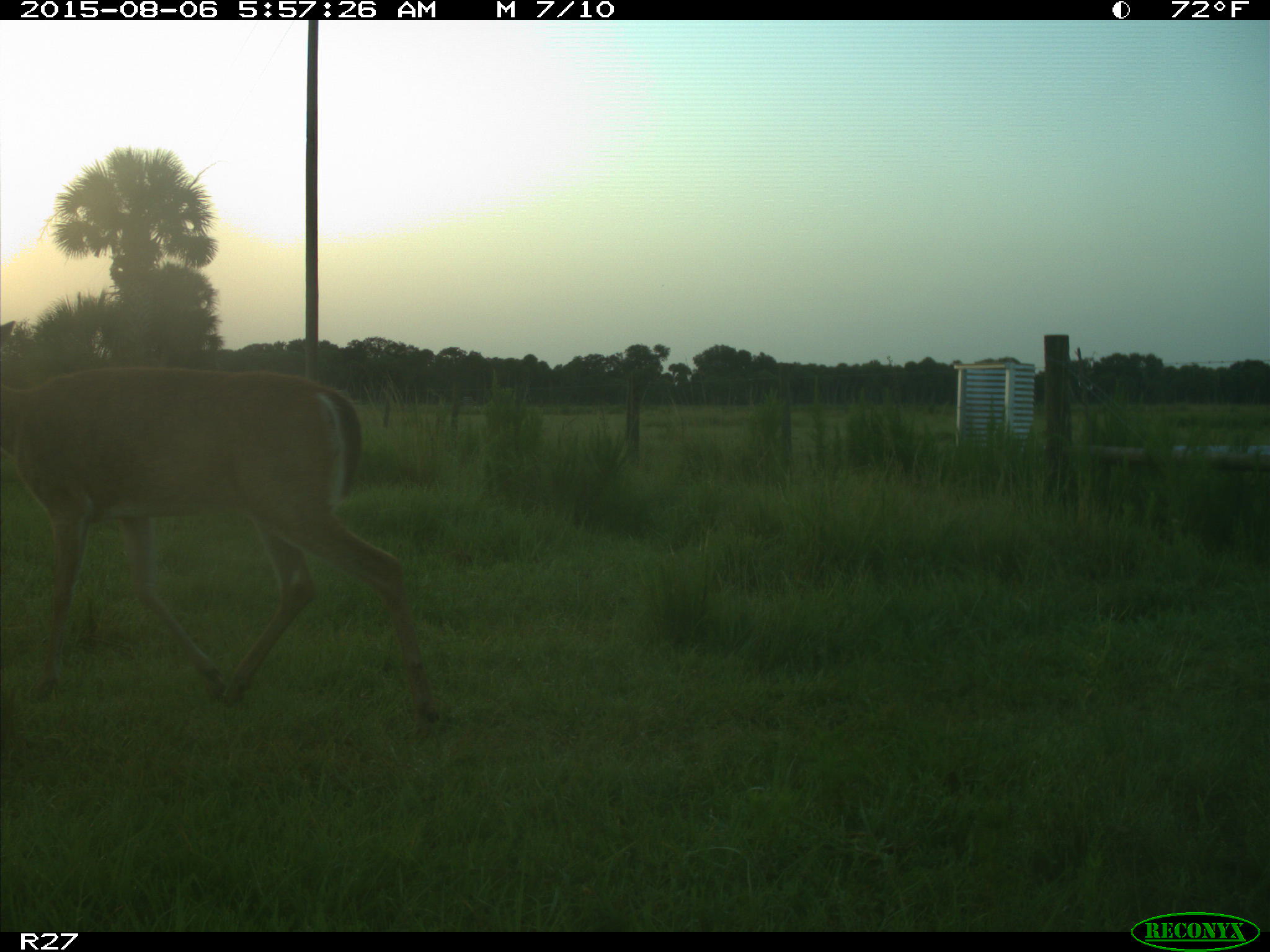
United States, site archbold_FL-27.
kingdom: Animalia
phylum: Chordata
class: Mammalia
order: Artiodactyla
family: Cervidae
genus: Odocoileus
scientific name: Odocoileus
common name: deer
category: unidentified deer